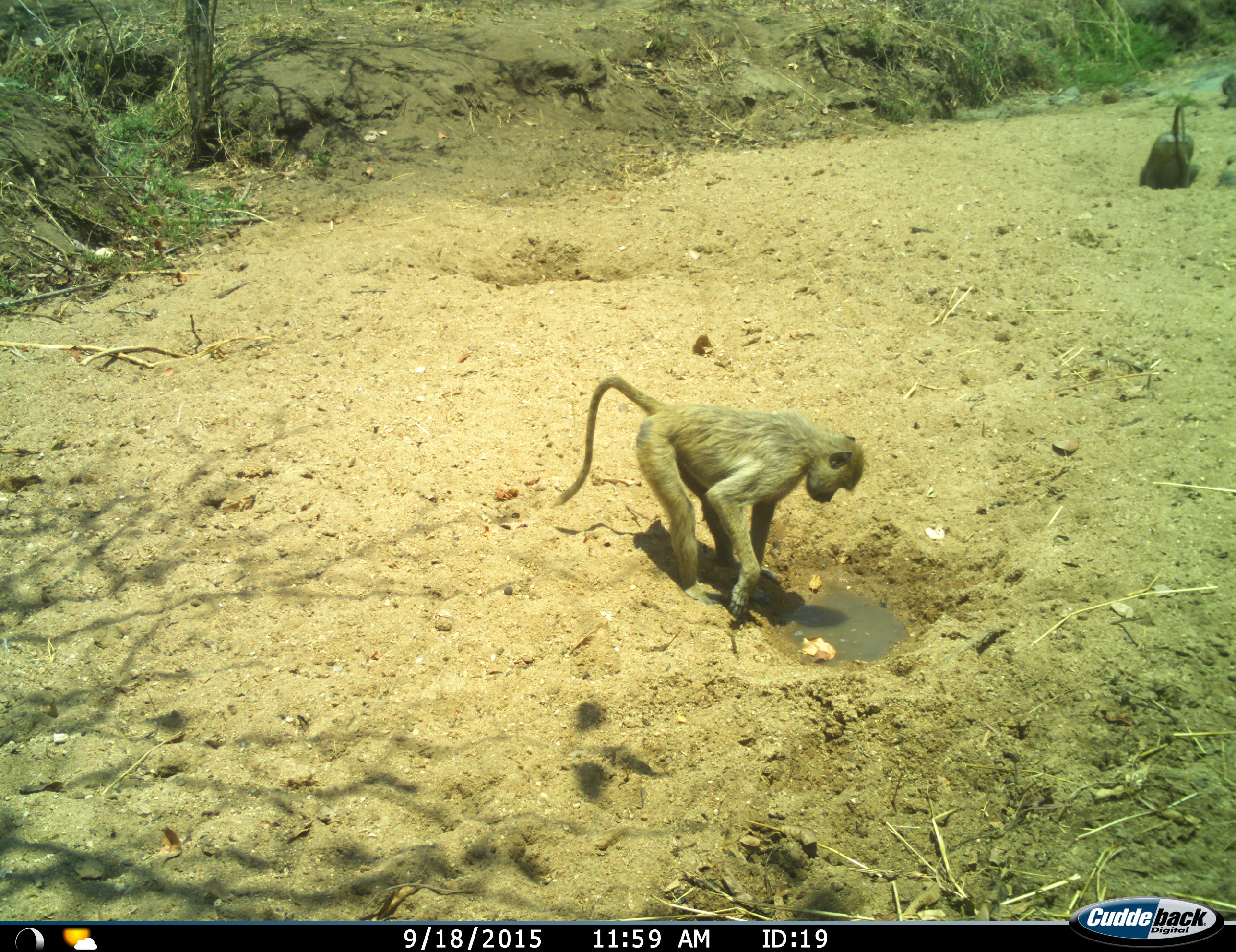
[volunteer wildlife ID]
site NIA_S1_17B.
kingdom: Animalia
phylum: Chordata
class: Mammalia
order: Primates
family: Cercopithecidae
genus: Papio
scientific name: Papio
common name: baboon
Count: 2.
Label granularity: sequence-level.